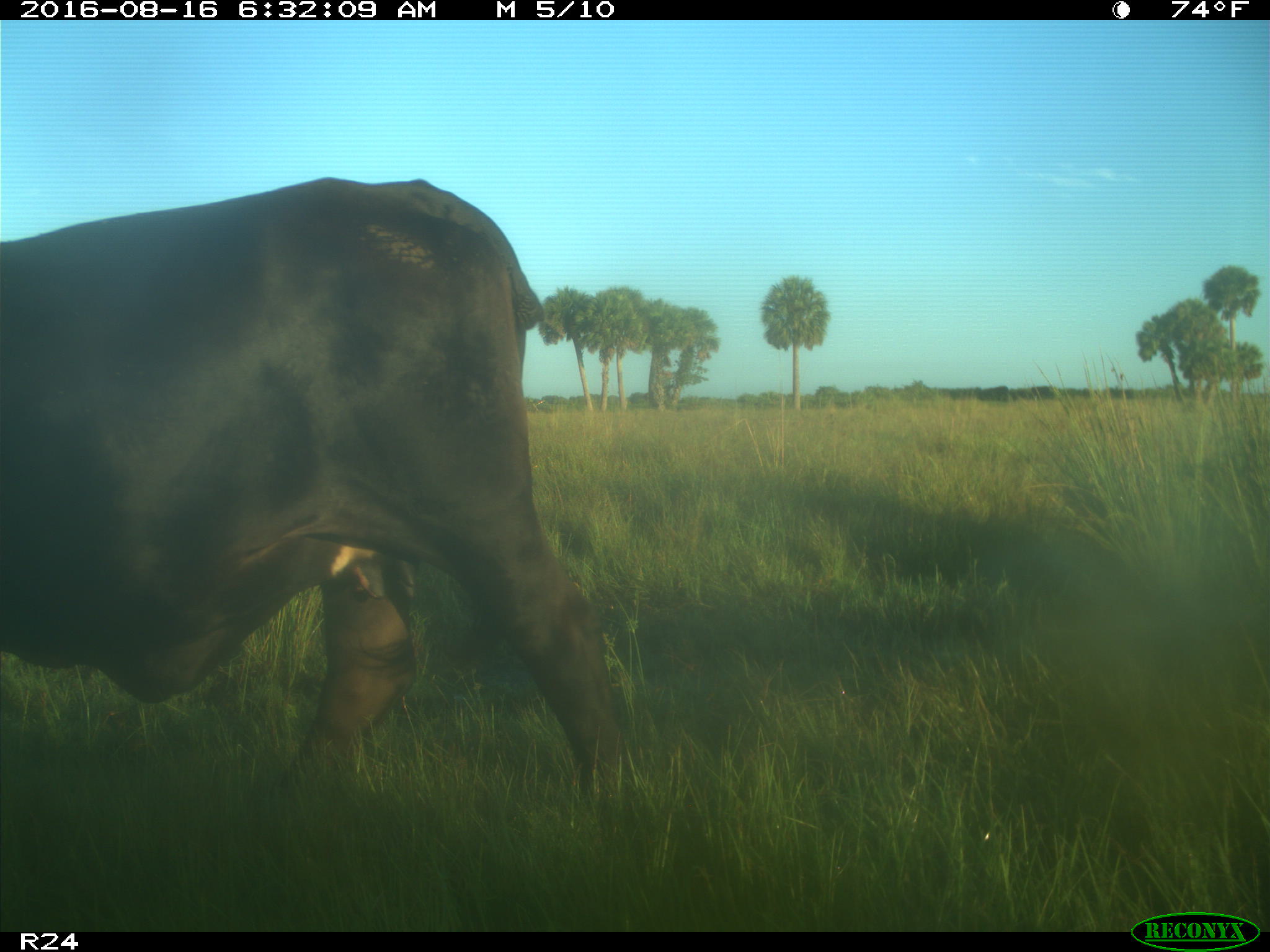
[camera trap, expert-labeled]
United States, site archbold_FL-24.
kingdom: Animalia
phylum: Chordata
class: Mammalia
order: Artiodactyla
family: Bovidae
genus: Bos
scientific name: Bos taurus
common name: domestic cow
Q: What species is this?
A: Bos taurus (domestic cow).